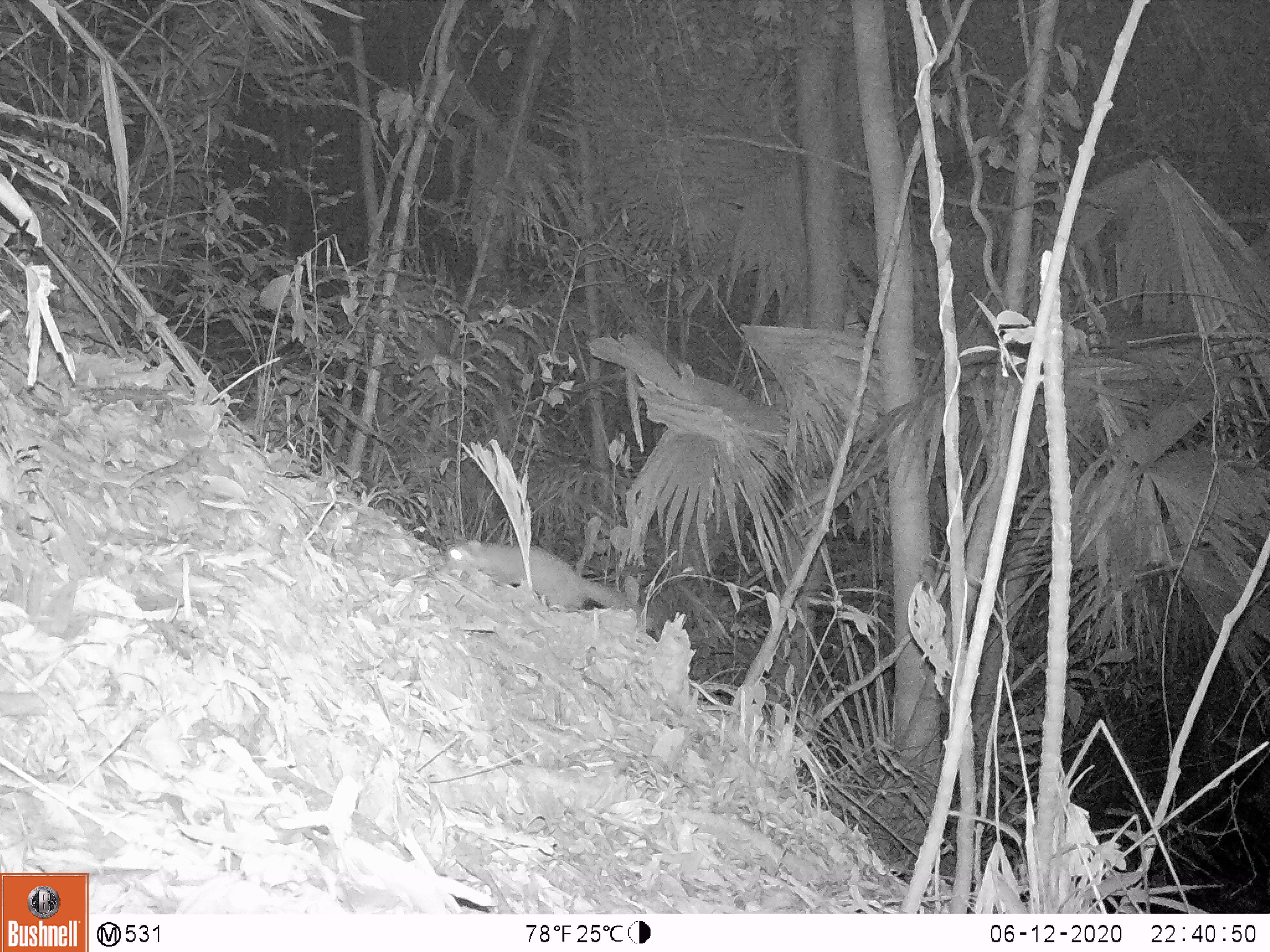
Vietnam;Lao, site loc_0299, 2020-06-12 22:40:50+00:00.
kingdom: Animalia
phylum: Chordata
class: Mammalia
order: Carnivora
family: Mustelidae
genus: Melogale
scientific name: Melogale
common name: ferret badger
Ferret badger (Melogale). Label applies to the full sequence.